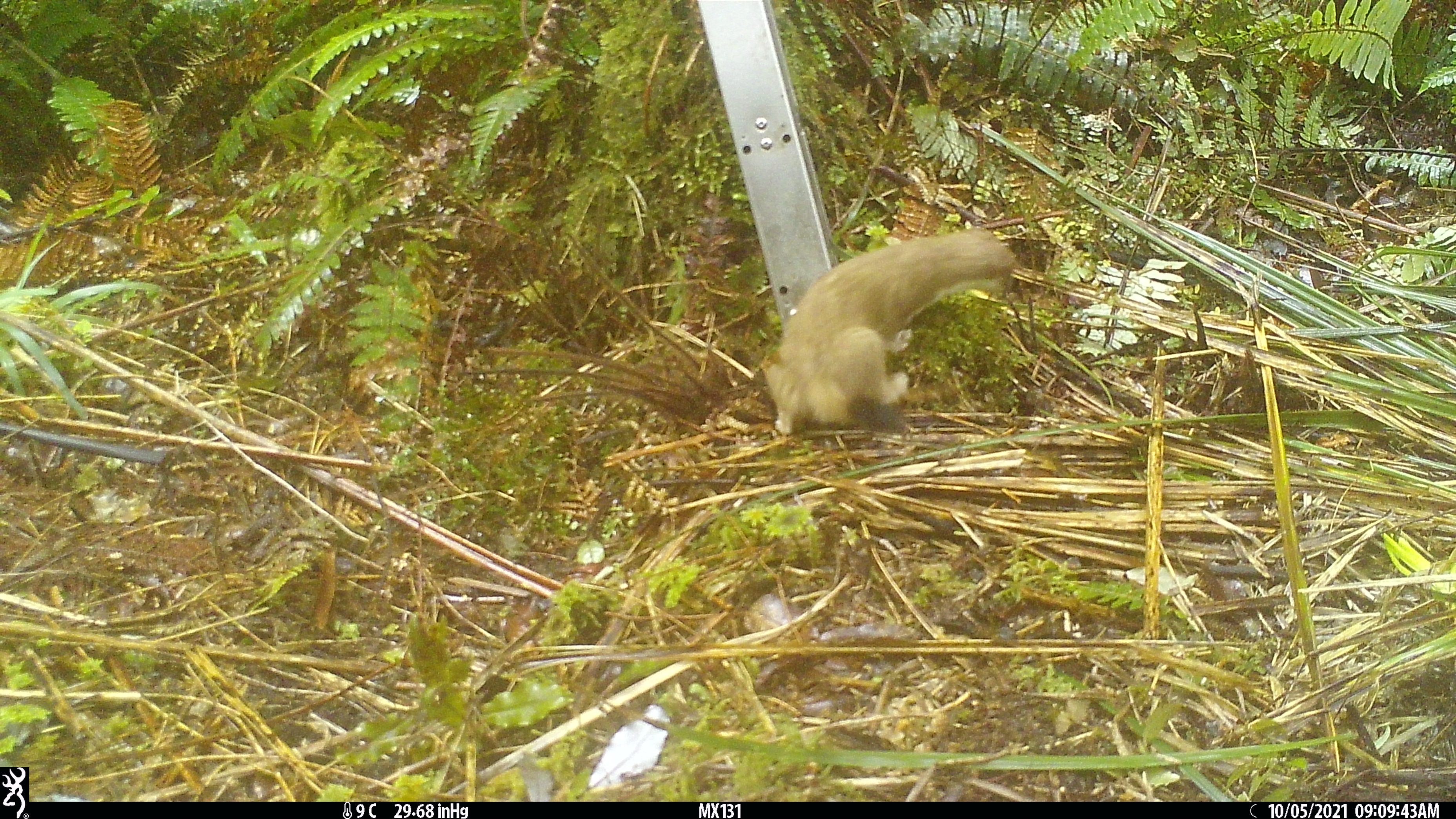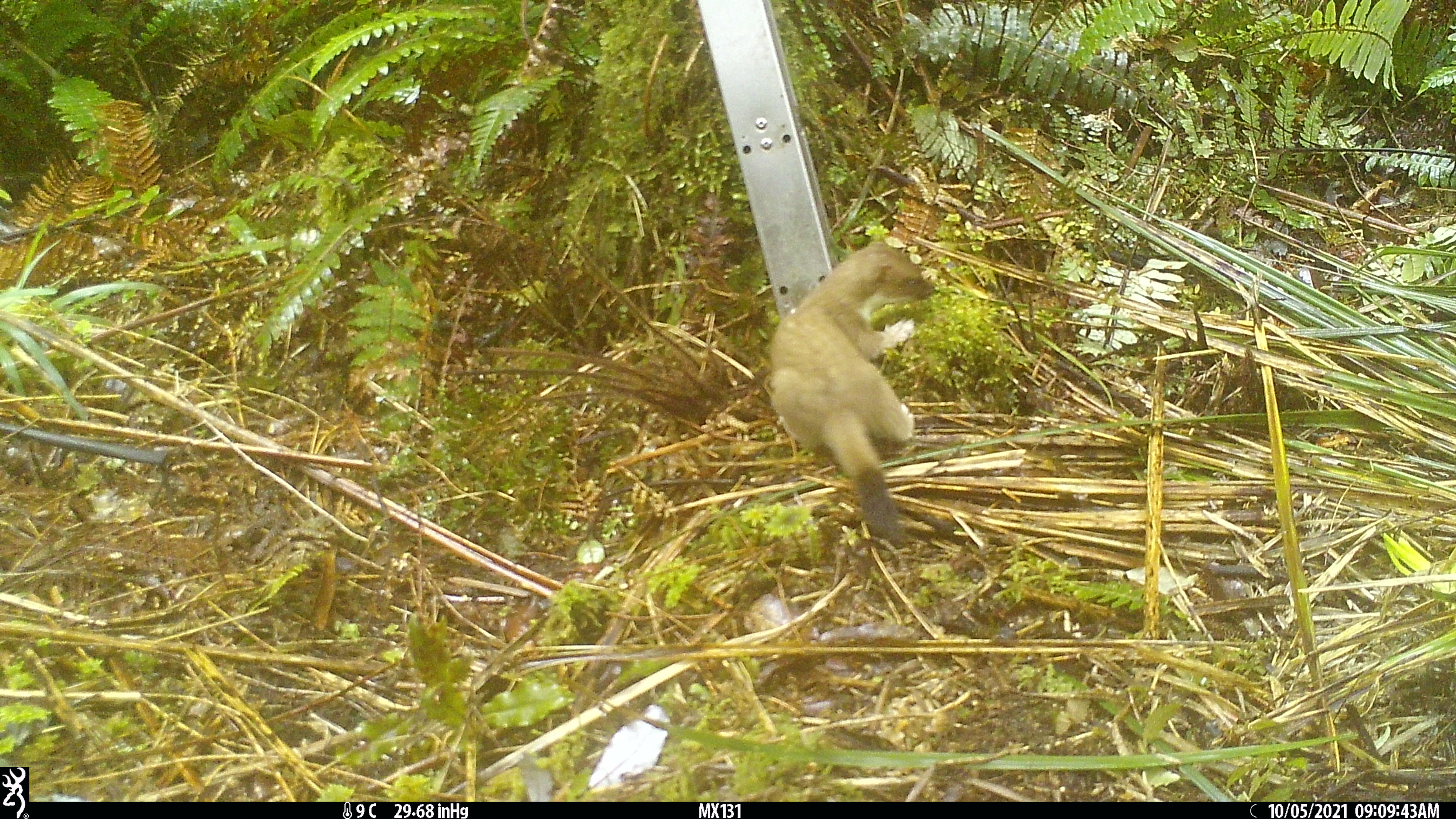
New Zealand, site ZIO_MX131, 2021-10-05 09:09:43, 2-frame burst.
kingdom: Animalia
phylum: Chordata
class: Mammalia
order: Carnivora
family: Mustelidae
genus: Mustela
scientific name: Mustela erminea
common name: stoat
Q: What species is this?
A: Stoat (Mustela erminea).